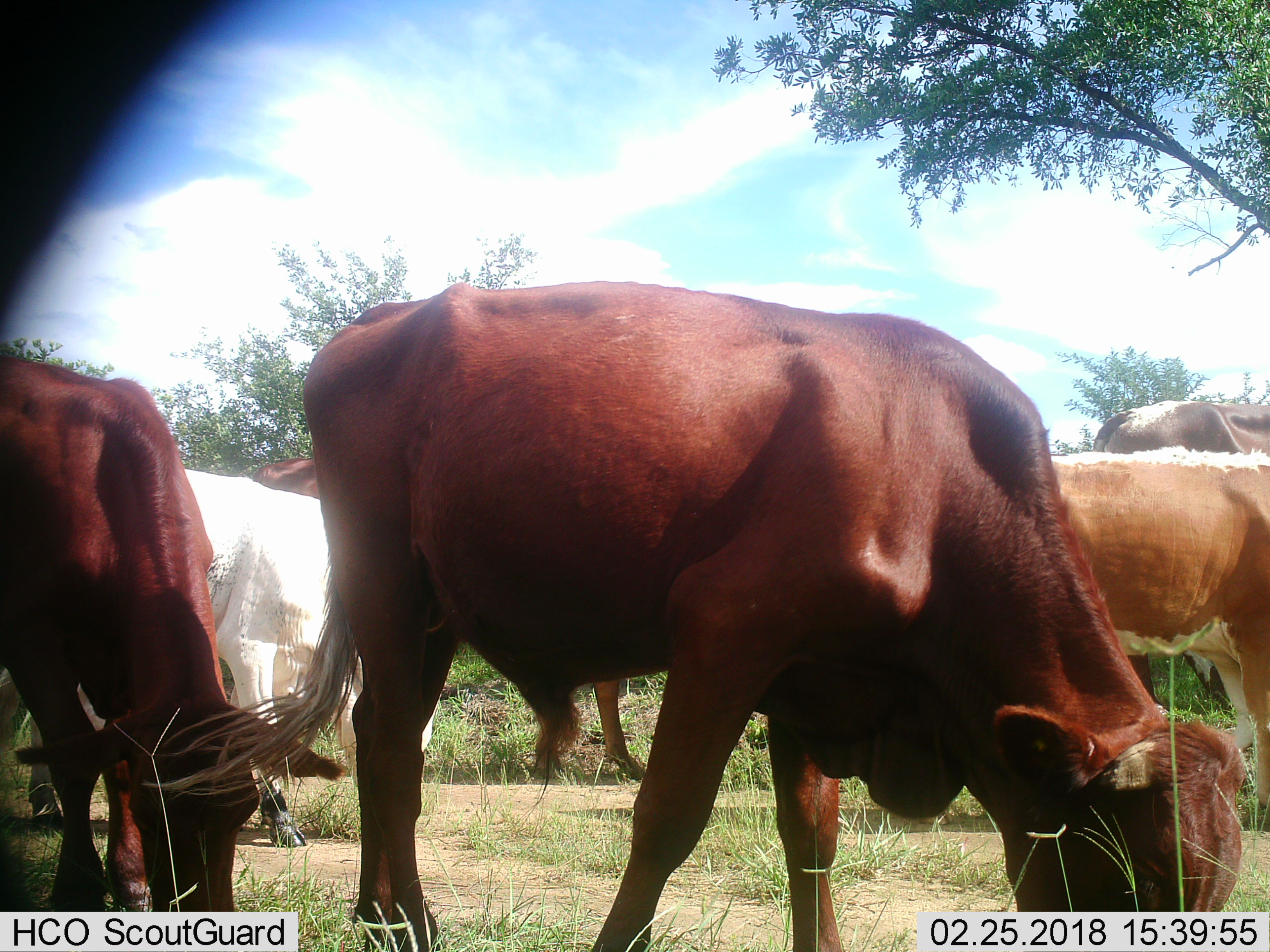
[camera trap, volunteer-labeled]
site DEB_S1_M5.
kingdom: Animalia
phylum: Chordata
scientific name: Vertebrata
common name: domestic animal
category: domesticanimal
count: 6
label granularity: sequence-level